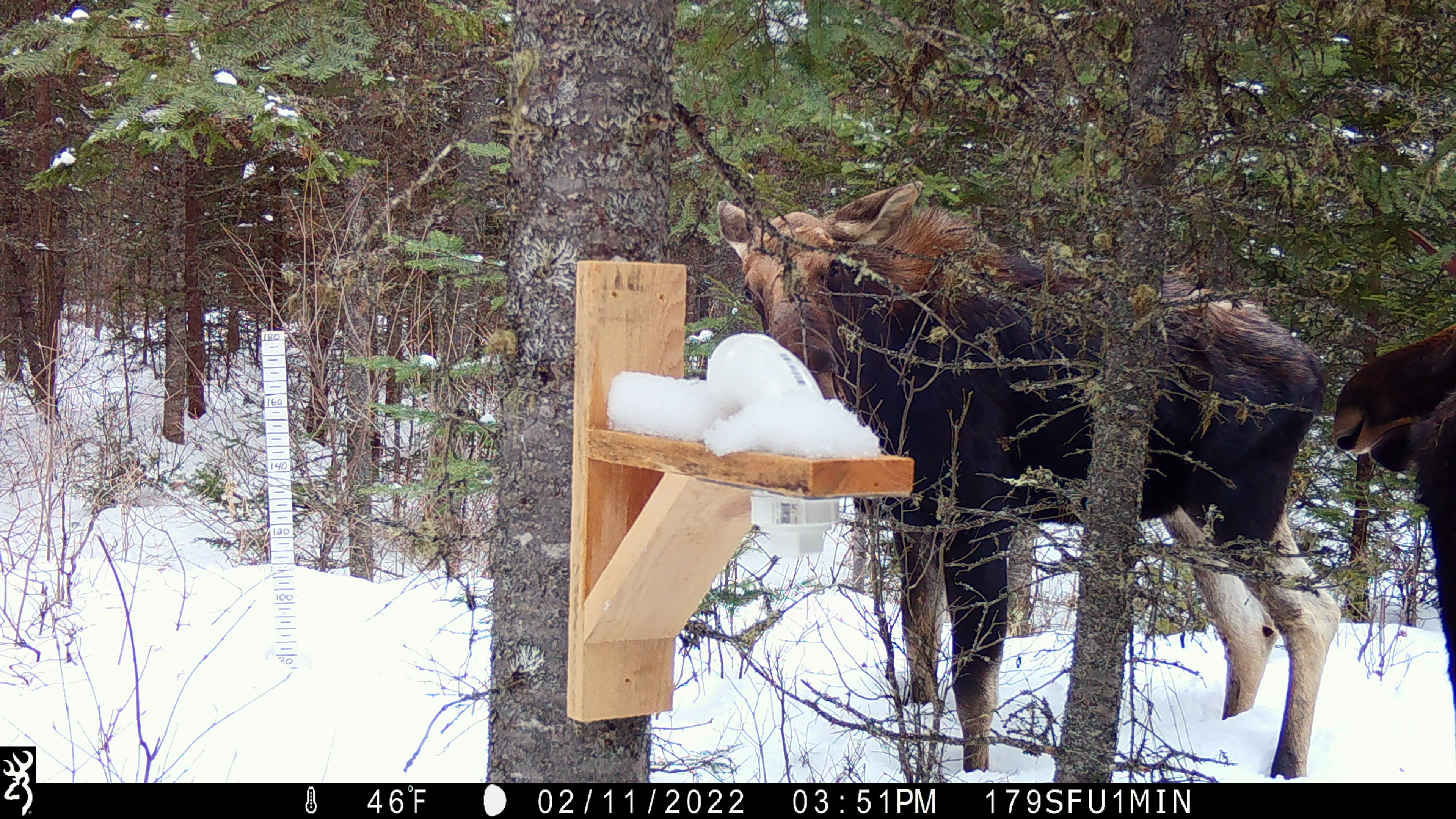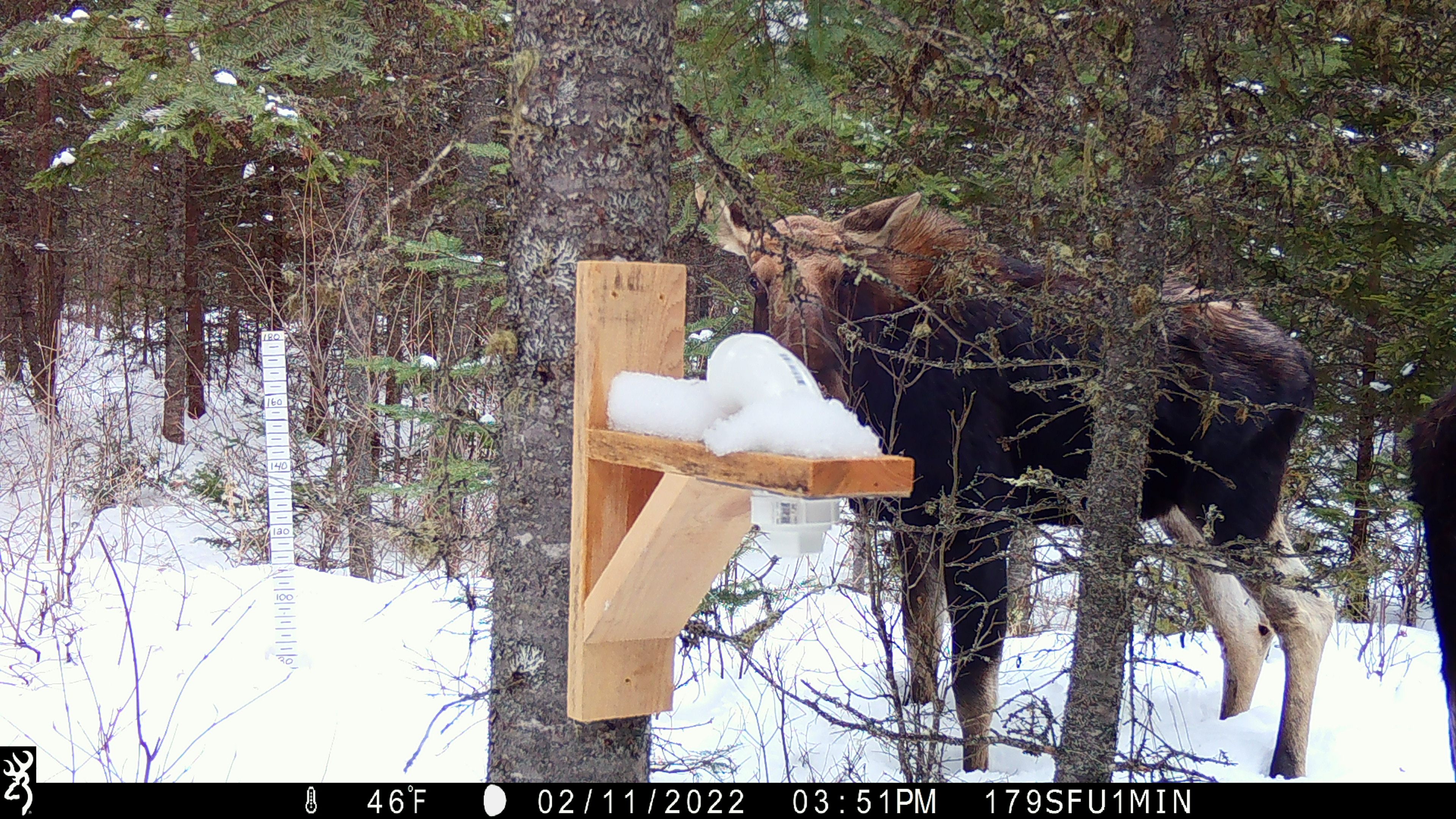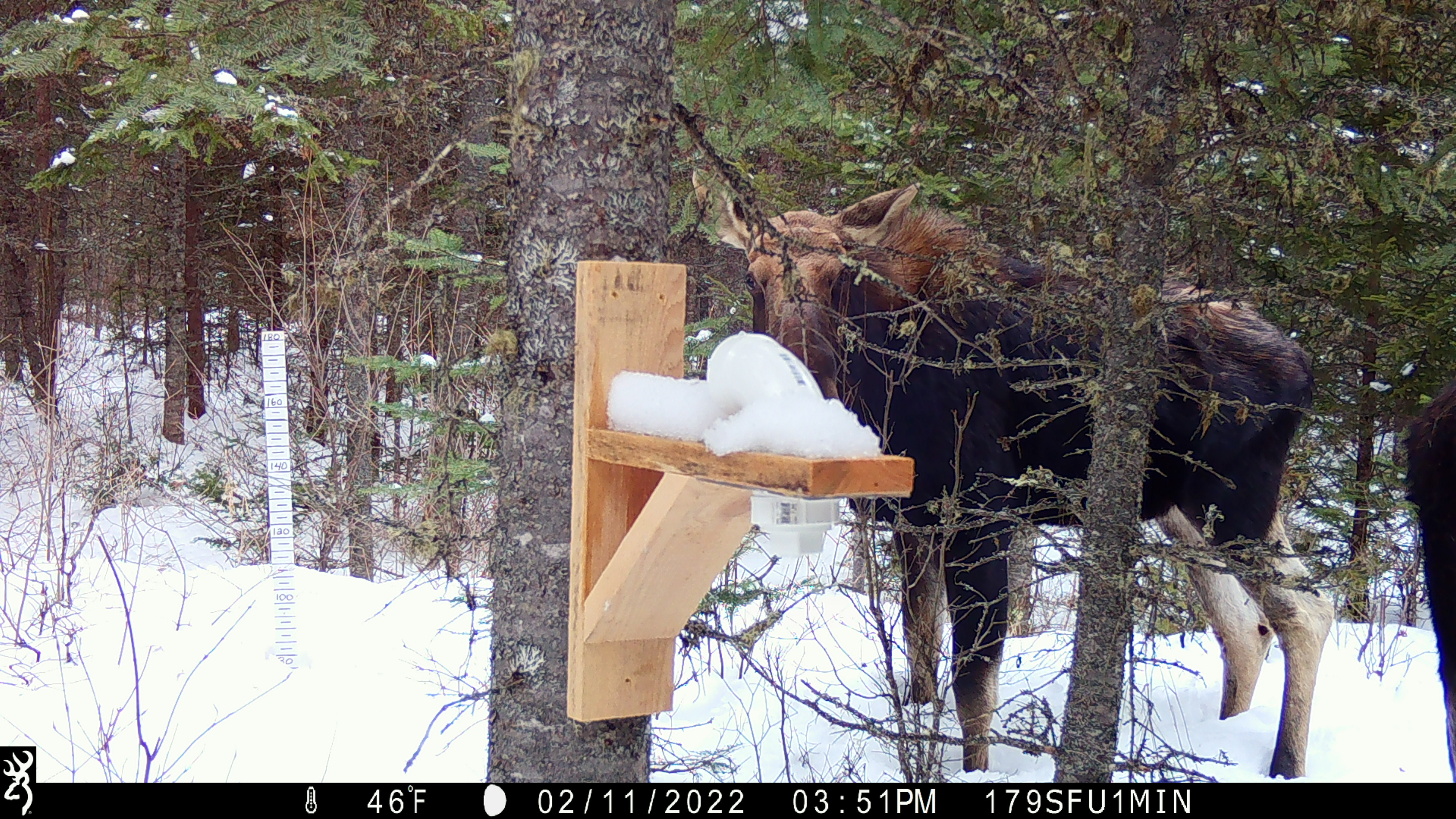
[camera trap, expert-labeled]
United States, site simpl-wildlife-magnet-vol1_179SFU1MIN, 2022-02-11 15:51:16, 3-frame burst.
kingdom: Animalia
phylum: Chordata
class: Mammalia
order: Artiodactyla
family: Cervidae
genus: Alces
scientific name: Alces alces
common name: moose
Moose (Alces alces).